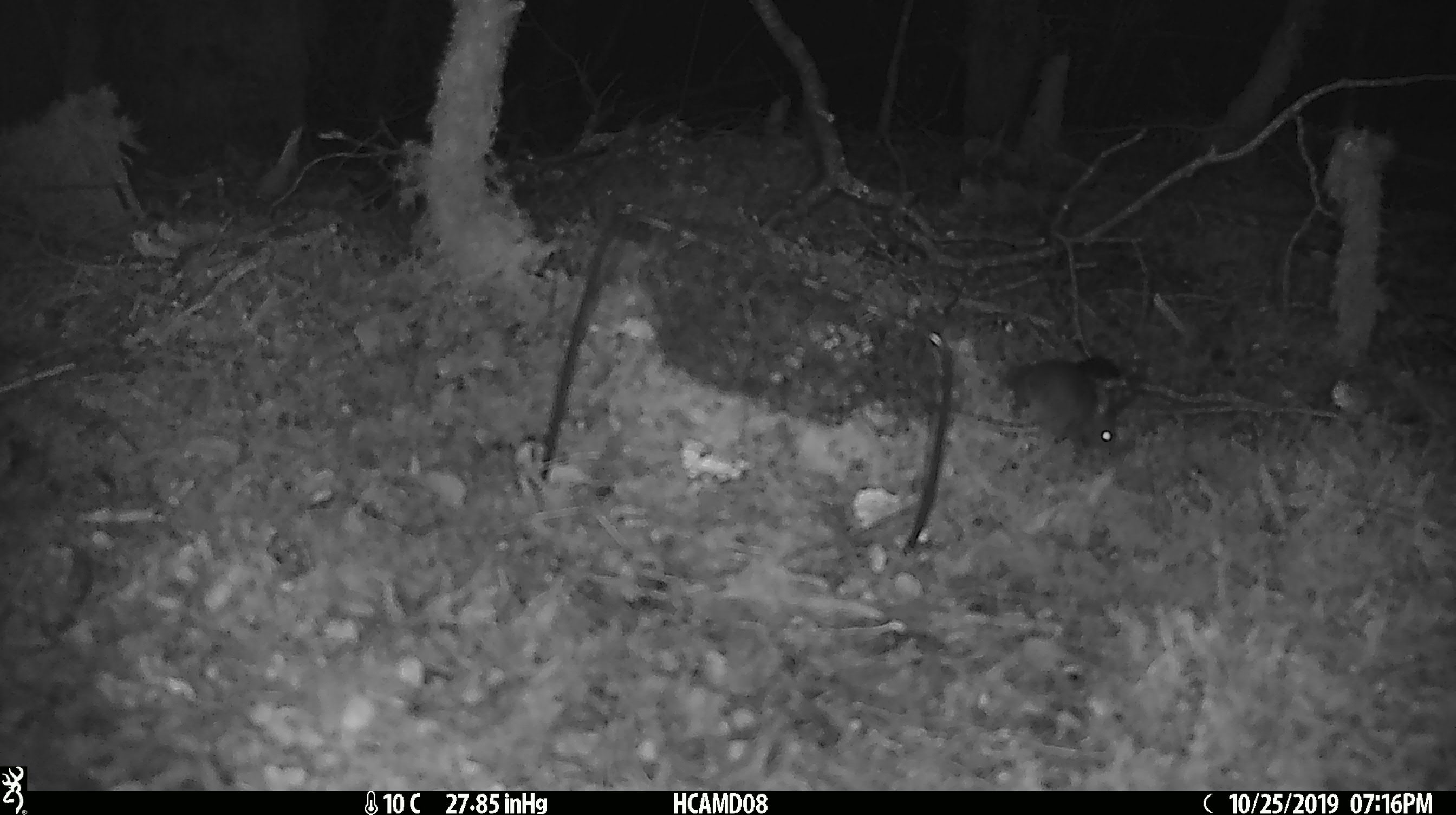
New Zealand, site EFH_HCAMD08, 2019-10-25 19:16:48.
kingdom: Animalia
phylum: Chordata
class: Mammalia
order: Rodentia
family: Muridae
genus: Mus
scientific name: Mus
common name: mouse